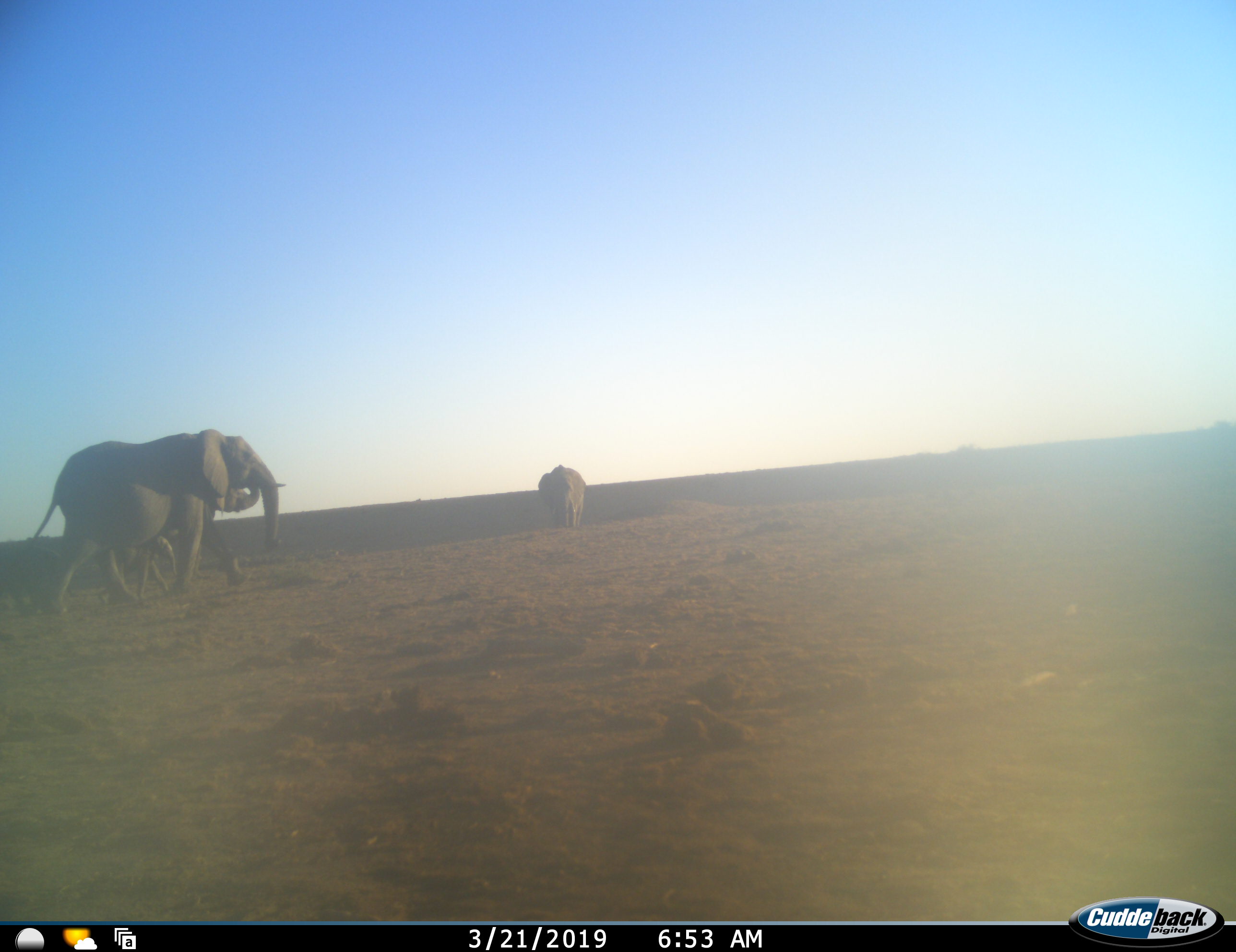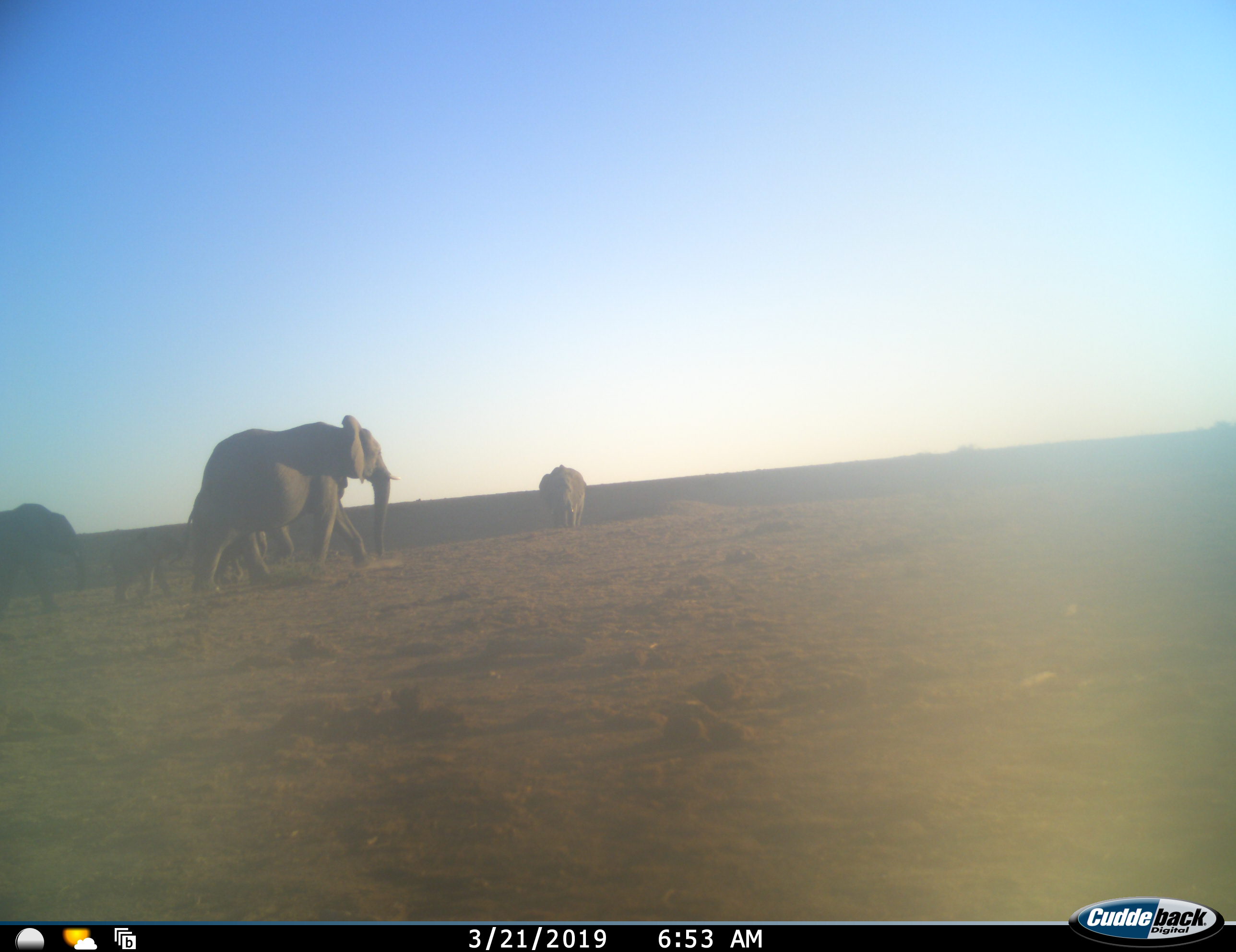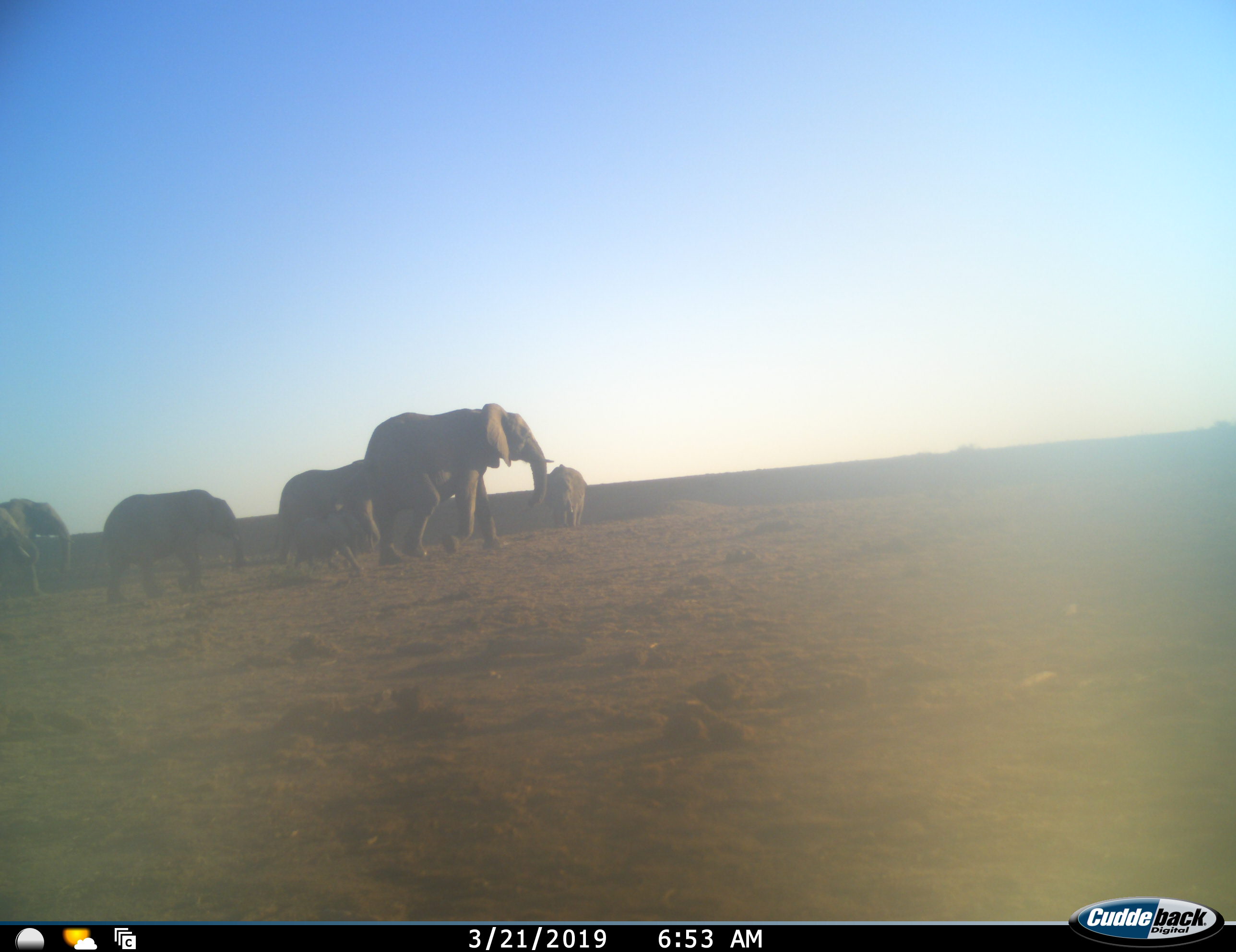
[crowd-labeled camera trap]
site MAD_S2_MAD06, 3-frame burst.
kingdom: Animalia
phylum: Chordata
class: Mammalia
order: Proboscidea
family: Elephantidae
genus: Loxodonta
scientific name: Loxodonta africana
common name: african bush elephant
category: elephant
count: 6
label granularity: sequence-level